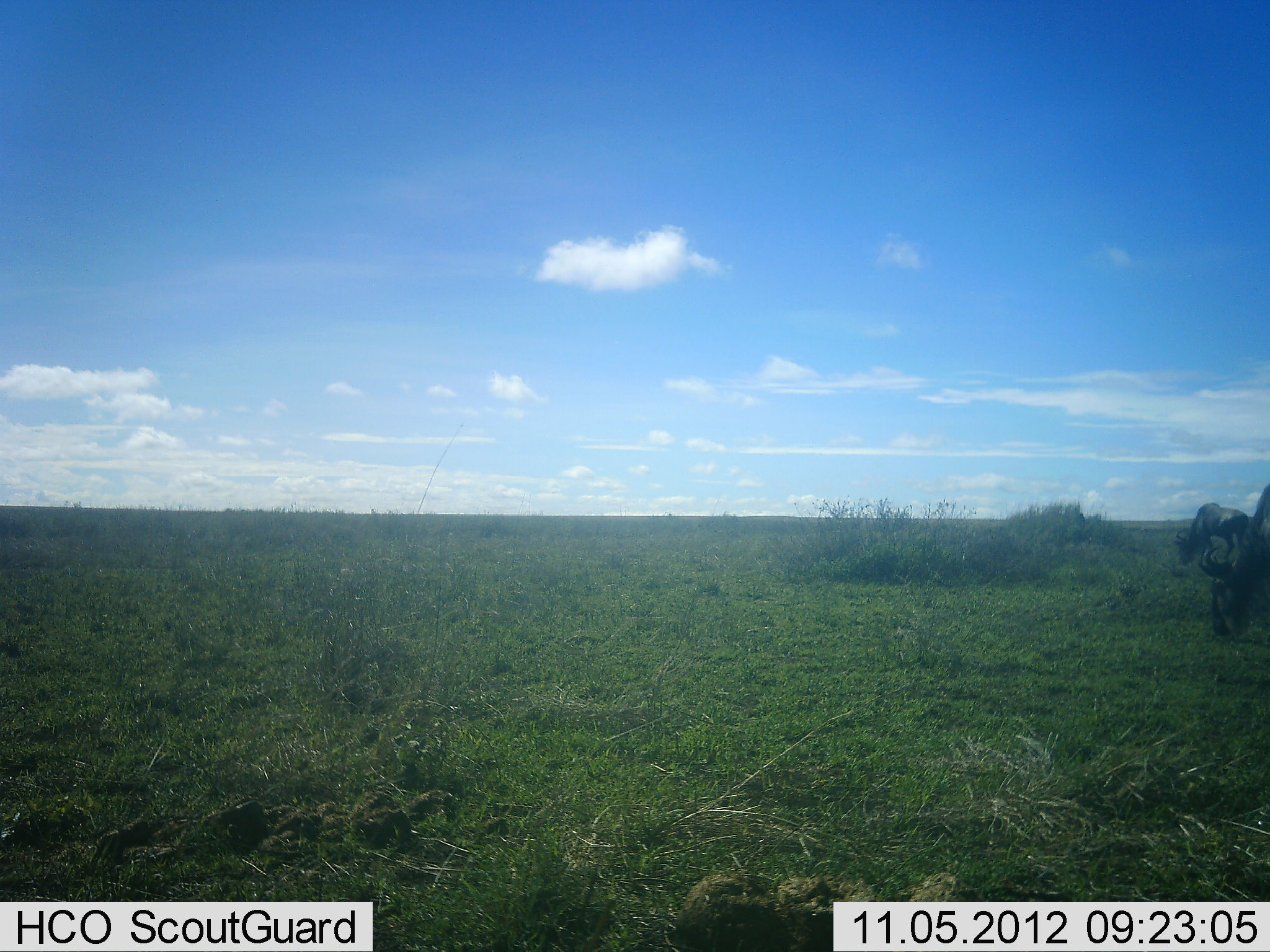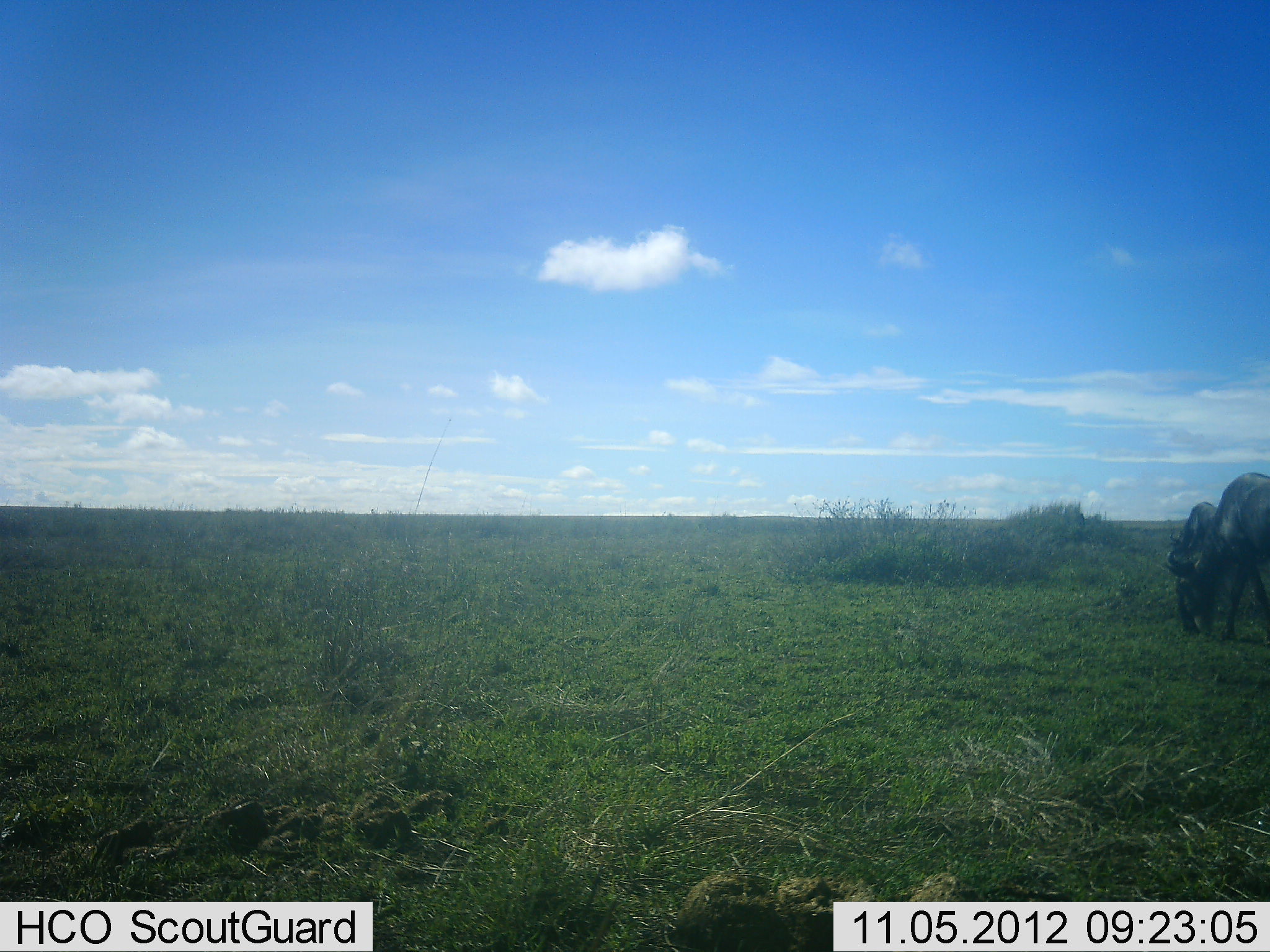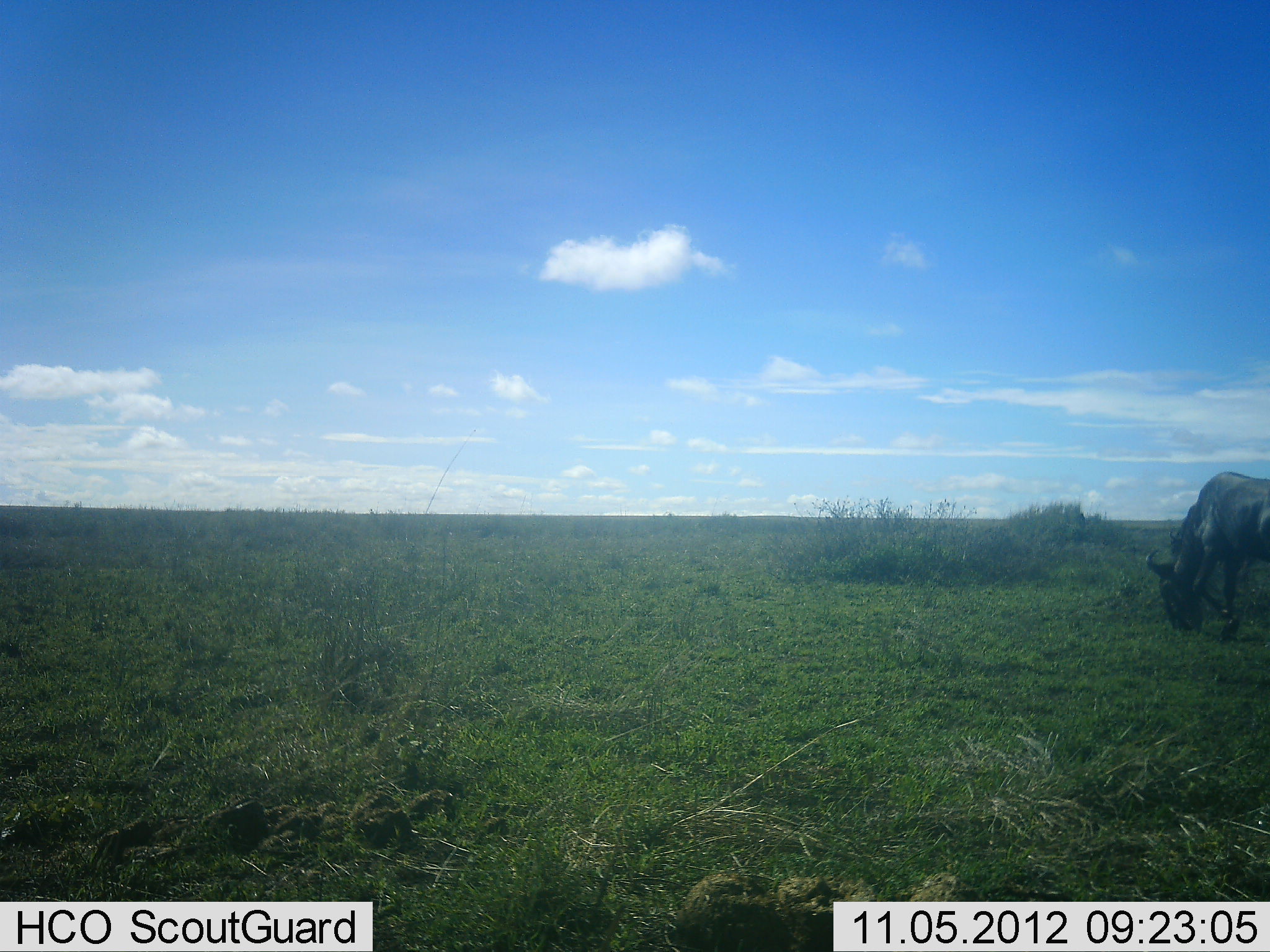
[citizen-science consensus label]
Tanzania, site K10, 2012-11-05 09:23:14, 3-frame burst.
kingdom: Animalia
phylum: Chordata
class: Mammalia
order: Artiodactyla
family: Bovidae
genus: Connochaetes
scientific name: Connochaetes taurinus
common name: blue wildebeest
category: wildebeest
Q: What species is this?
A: Wildebeest (blue wildebeest) (Connochaetes taurinus).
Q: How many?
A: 2.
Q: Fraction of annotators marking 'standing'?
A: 10%.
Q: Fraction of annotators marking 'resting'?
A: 0%.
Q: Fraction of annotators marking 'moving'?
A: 40%.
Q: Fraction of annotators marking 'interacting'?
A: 0%.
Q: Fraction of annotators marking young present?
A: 0%.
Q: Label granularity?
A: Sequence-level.